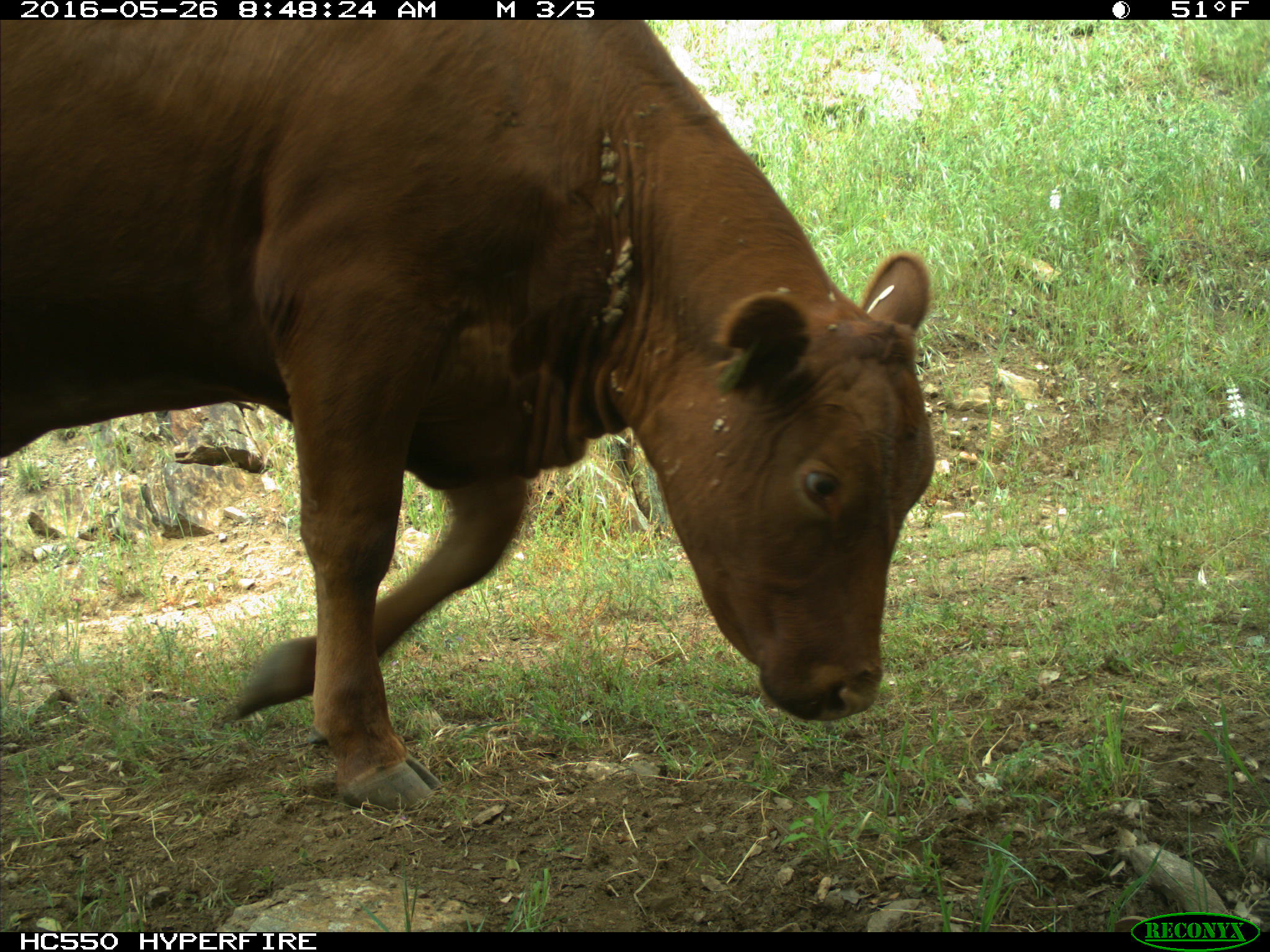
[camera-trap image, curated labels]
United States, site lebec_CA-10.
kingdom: Animalia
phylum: Chordata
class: Mammalia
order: Artiodactyla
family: Bovidae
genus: Bos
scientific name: Bos taurus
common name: domestic cow